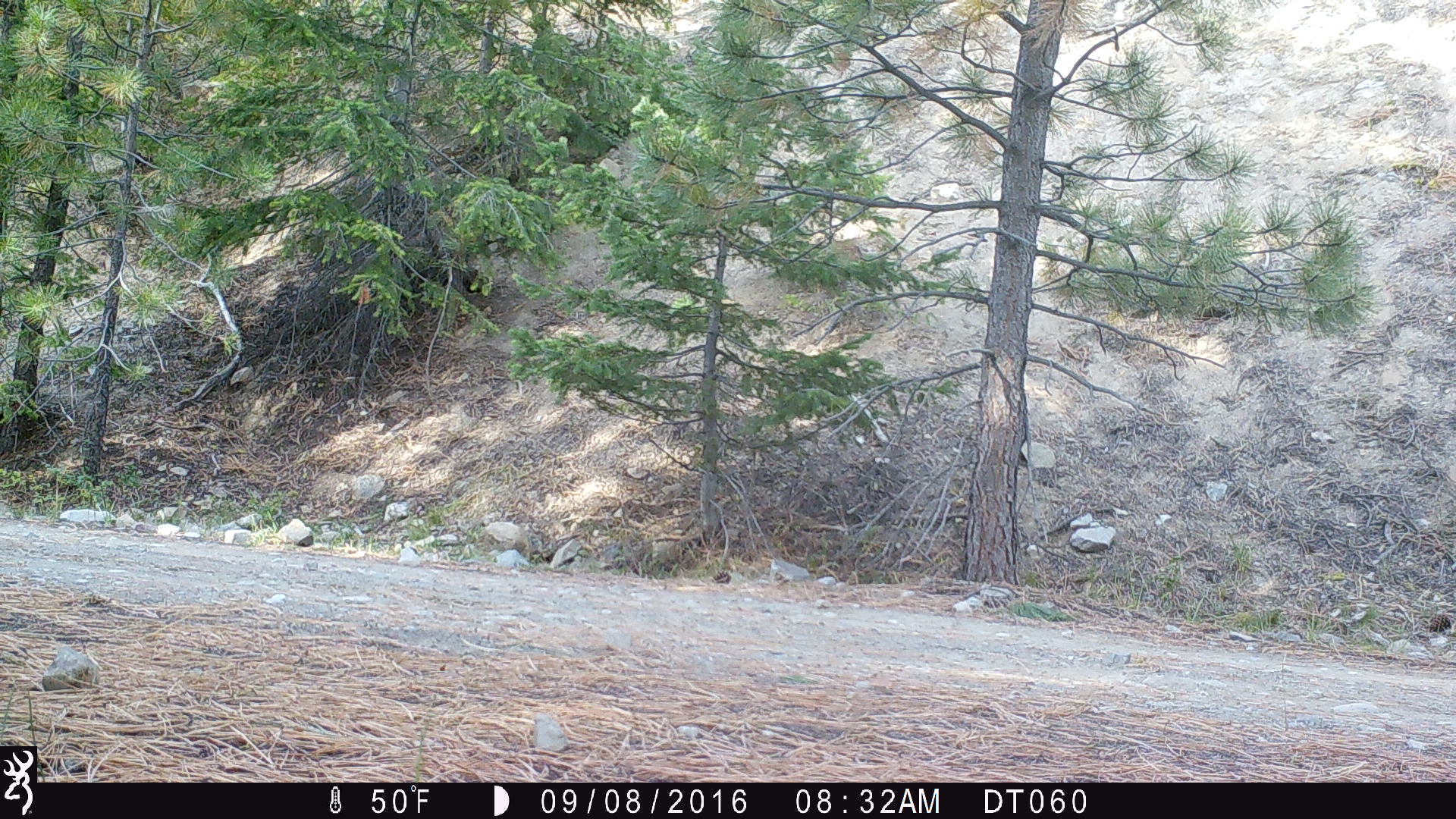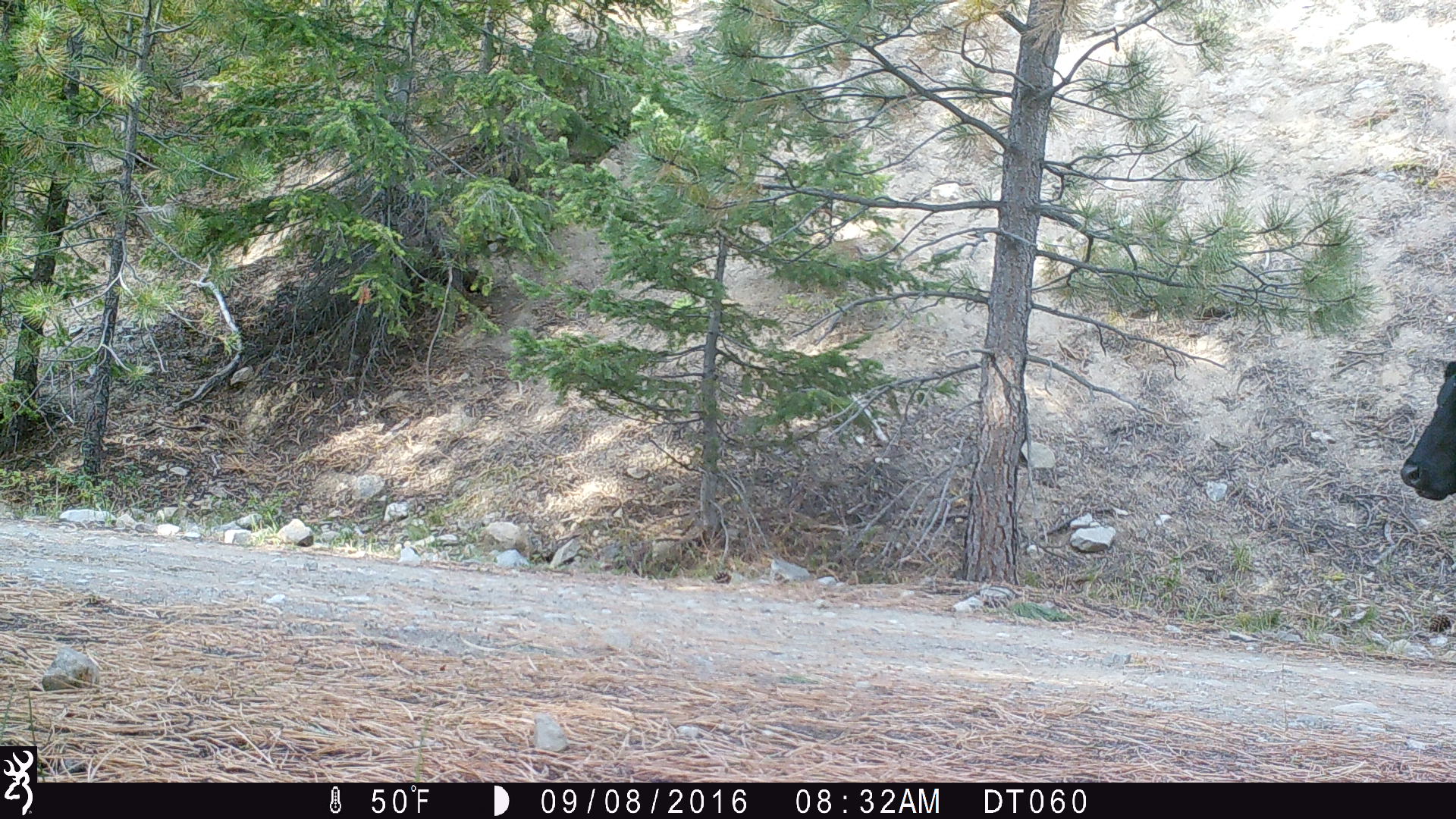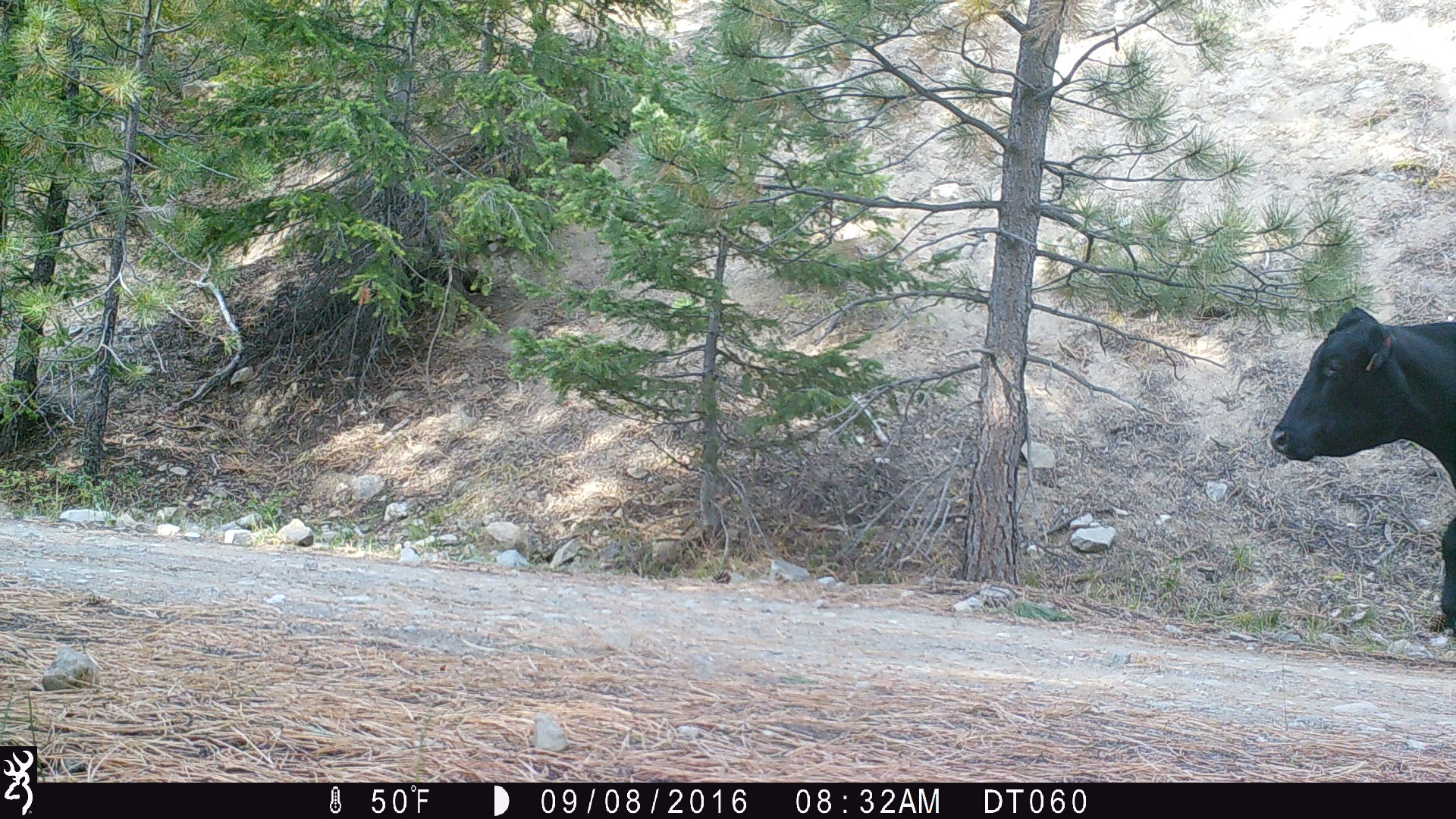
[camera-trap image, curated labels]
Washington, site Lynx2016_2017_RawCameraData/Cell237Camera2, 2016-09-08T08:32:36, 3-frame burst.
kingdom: Animalia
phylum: Chordata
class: Mammalia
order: Artiodactyla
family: Bovidae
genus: Bos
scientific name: Bos taurus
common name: domestic cattle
Domestic cattle (Bos taurus). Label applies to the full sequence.